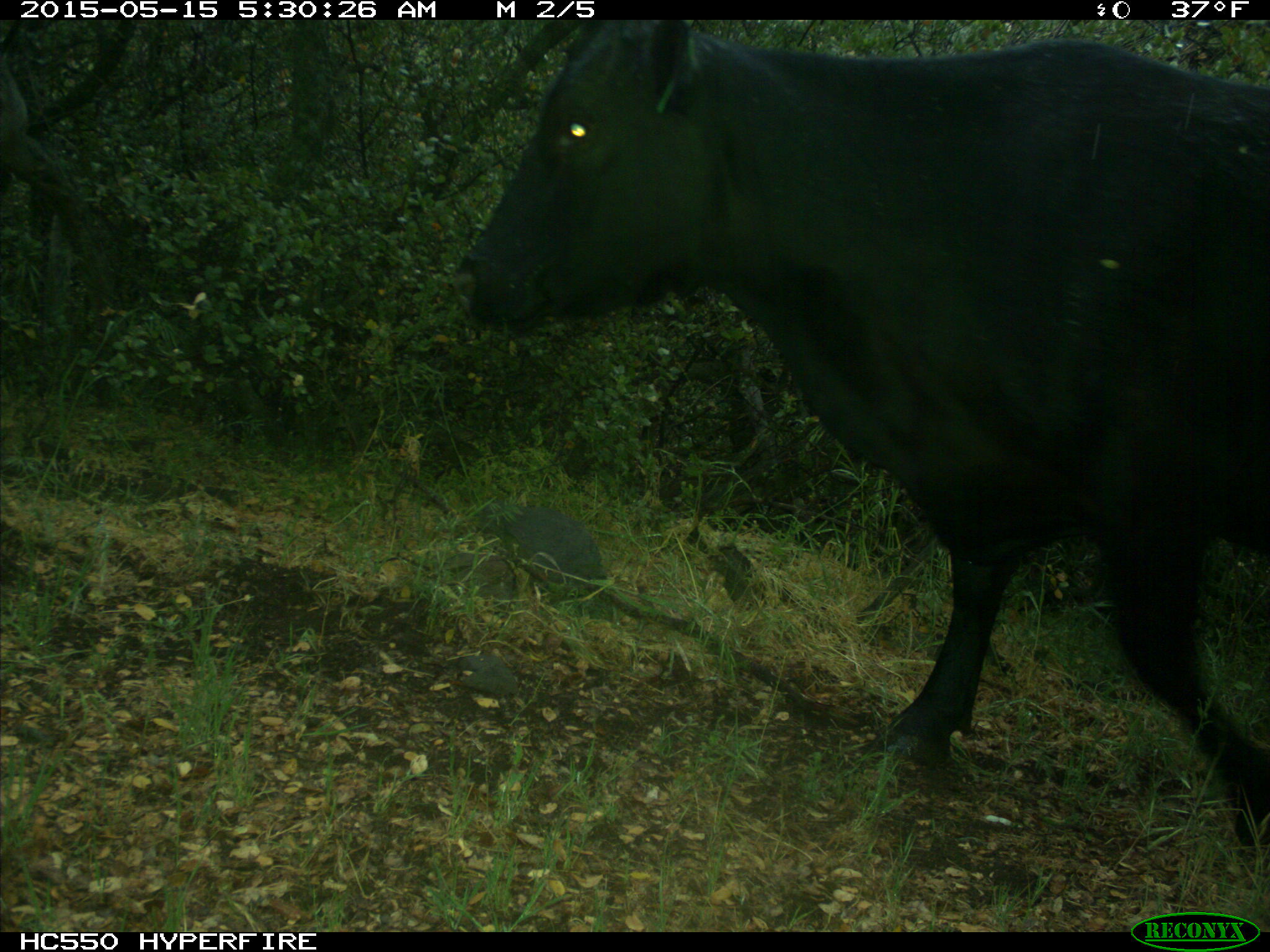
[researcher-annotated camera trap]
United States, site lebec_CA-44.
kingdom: Animalia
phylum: Chordata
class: Mammalia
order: Artiodactyla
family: Bovidae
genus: Bos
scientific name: Bos taurus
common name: domestic cow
Bos taurus (domestic cow).